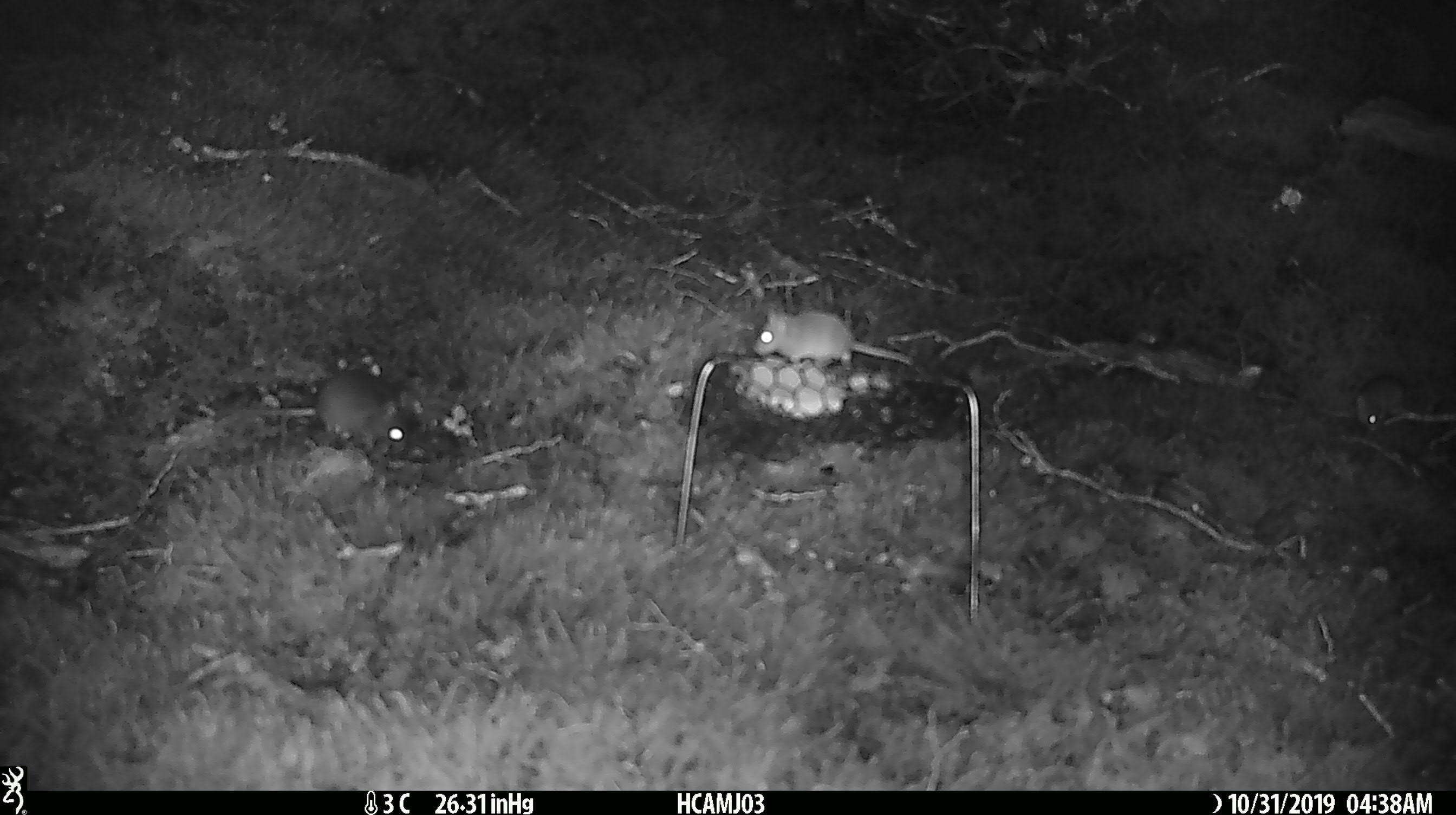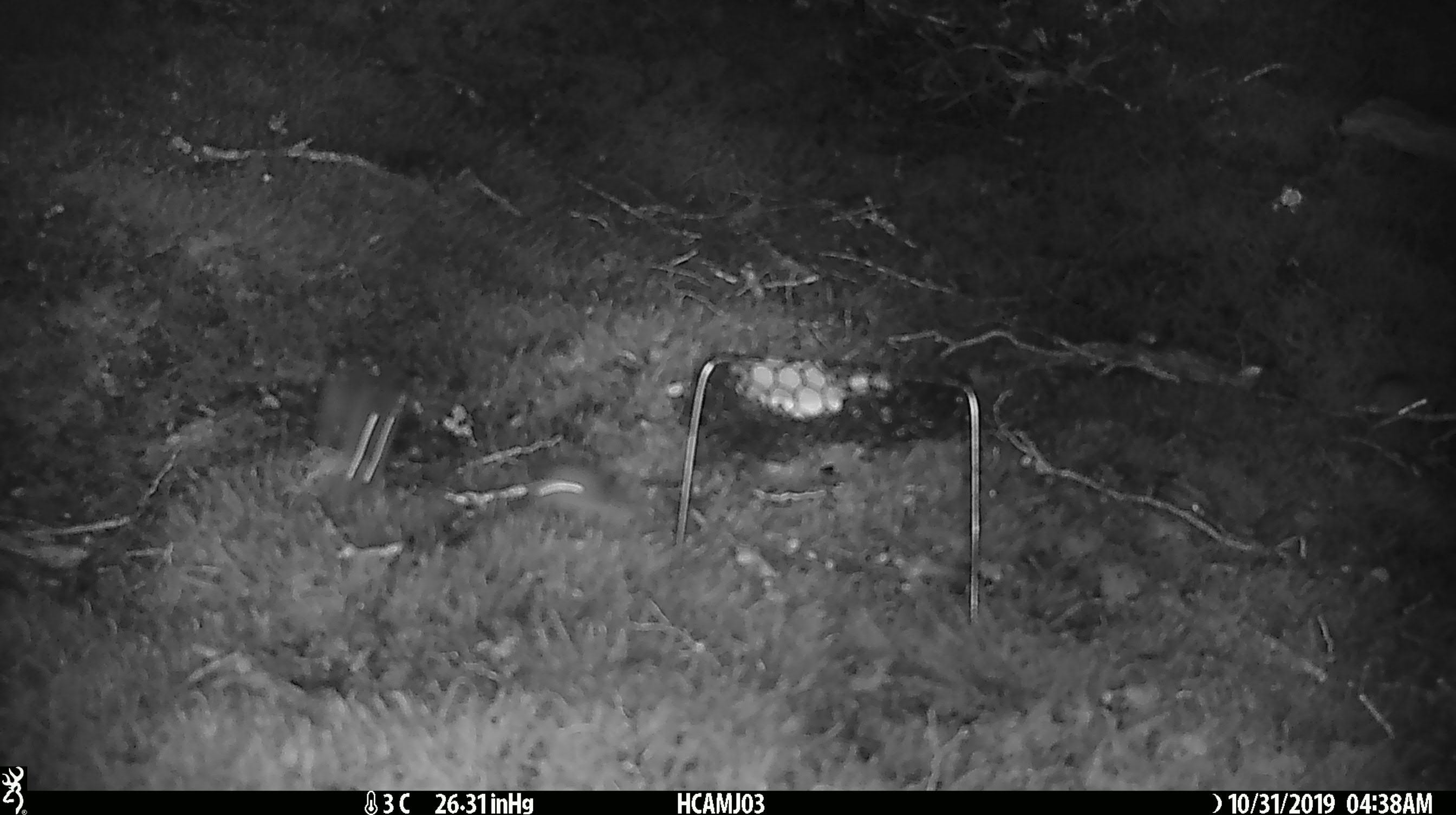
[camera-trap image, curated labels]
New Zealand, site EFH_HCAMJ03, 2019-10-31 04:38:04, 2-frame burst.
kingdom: Animalia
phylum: Chordata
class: Mammalia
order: Rodentia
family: Muridae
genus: Mus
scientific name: Mus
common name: mouse